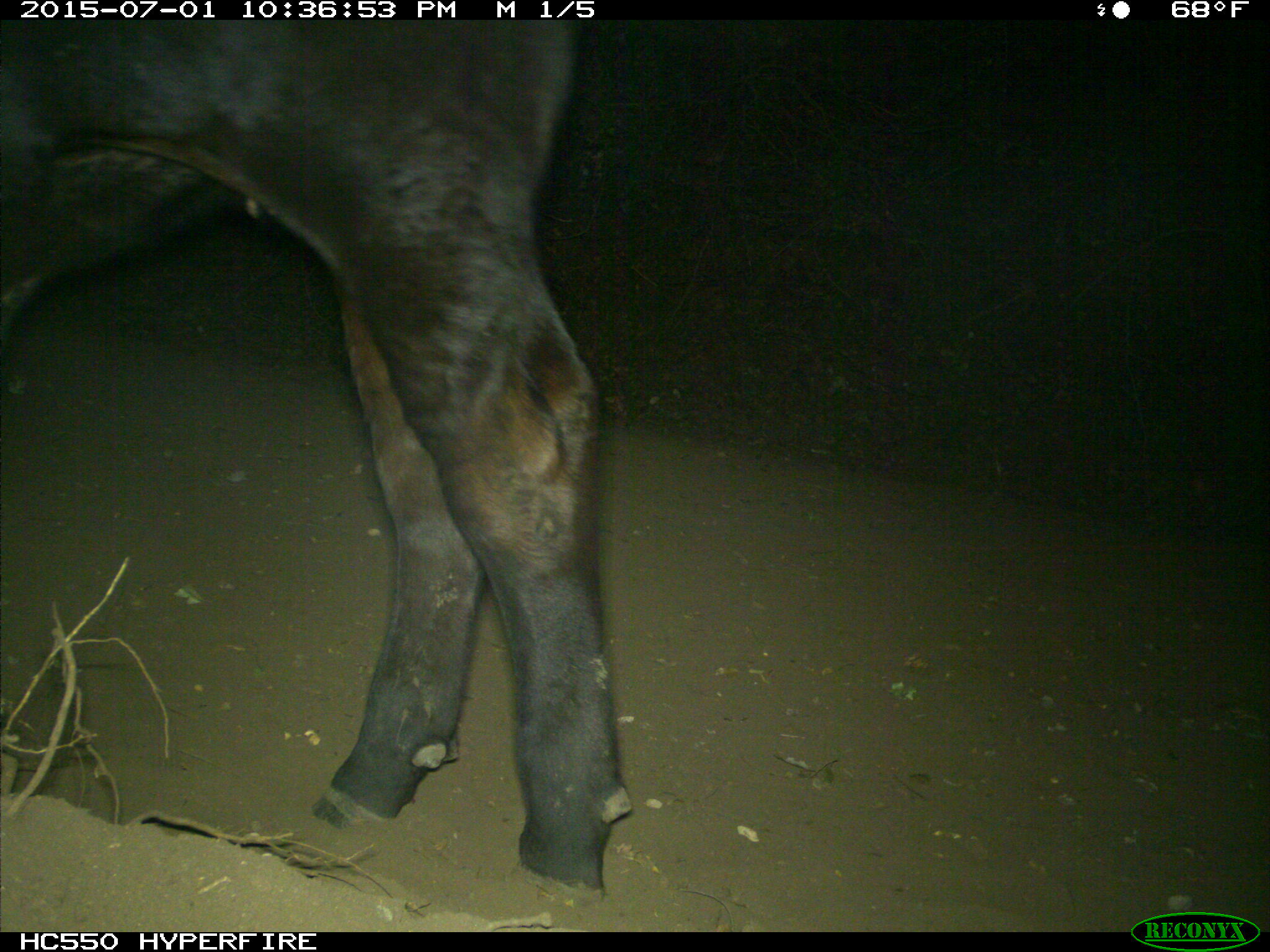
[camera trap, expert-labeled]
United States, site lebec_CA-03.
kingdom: Animalia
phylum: Chordata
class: Mammalia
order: Artiodactyla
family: Bovidae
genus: Bos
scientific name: Bos taurus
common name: domestic cow